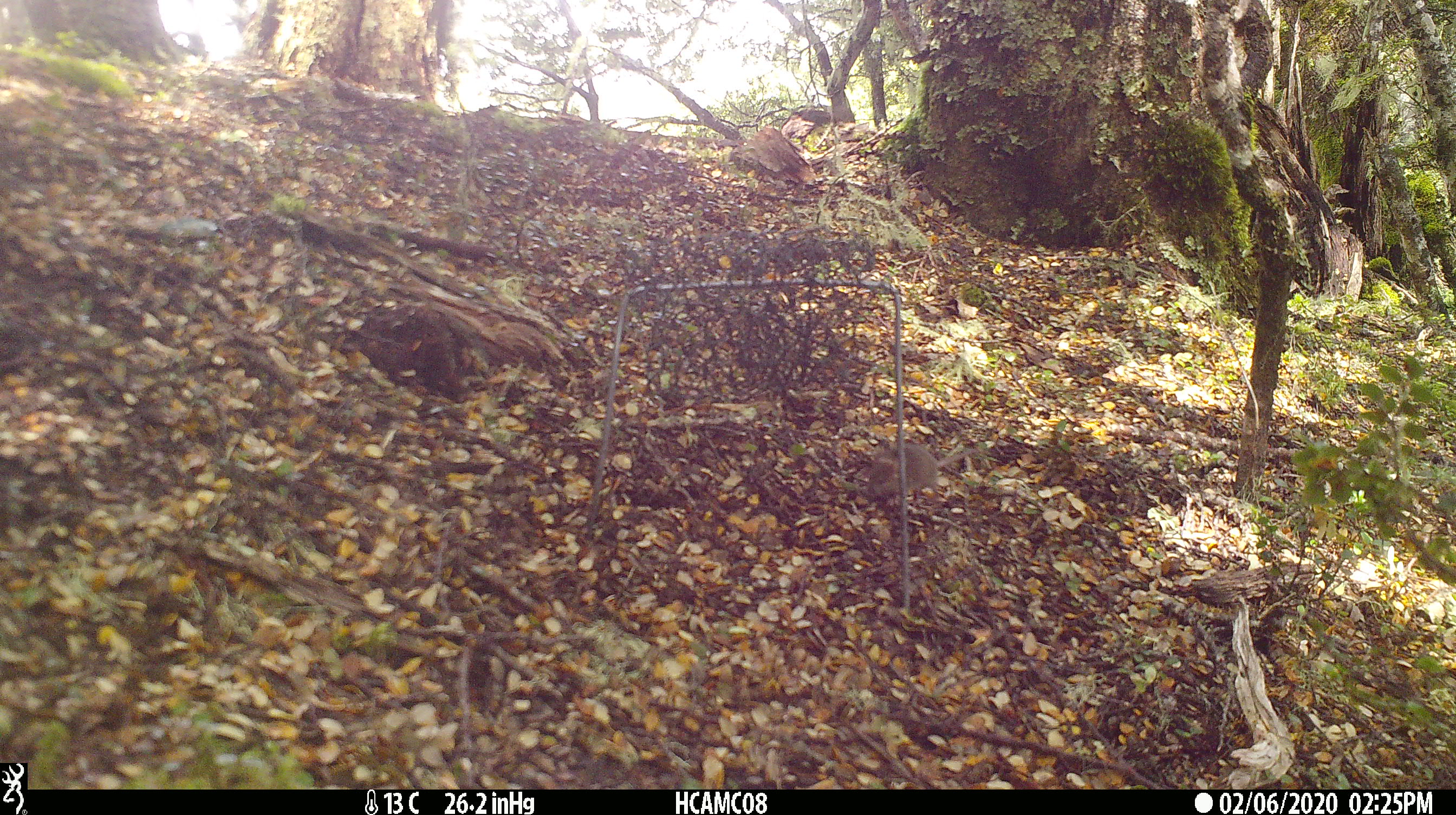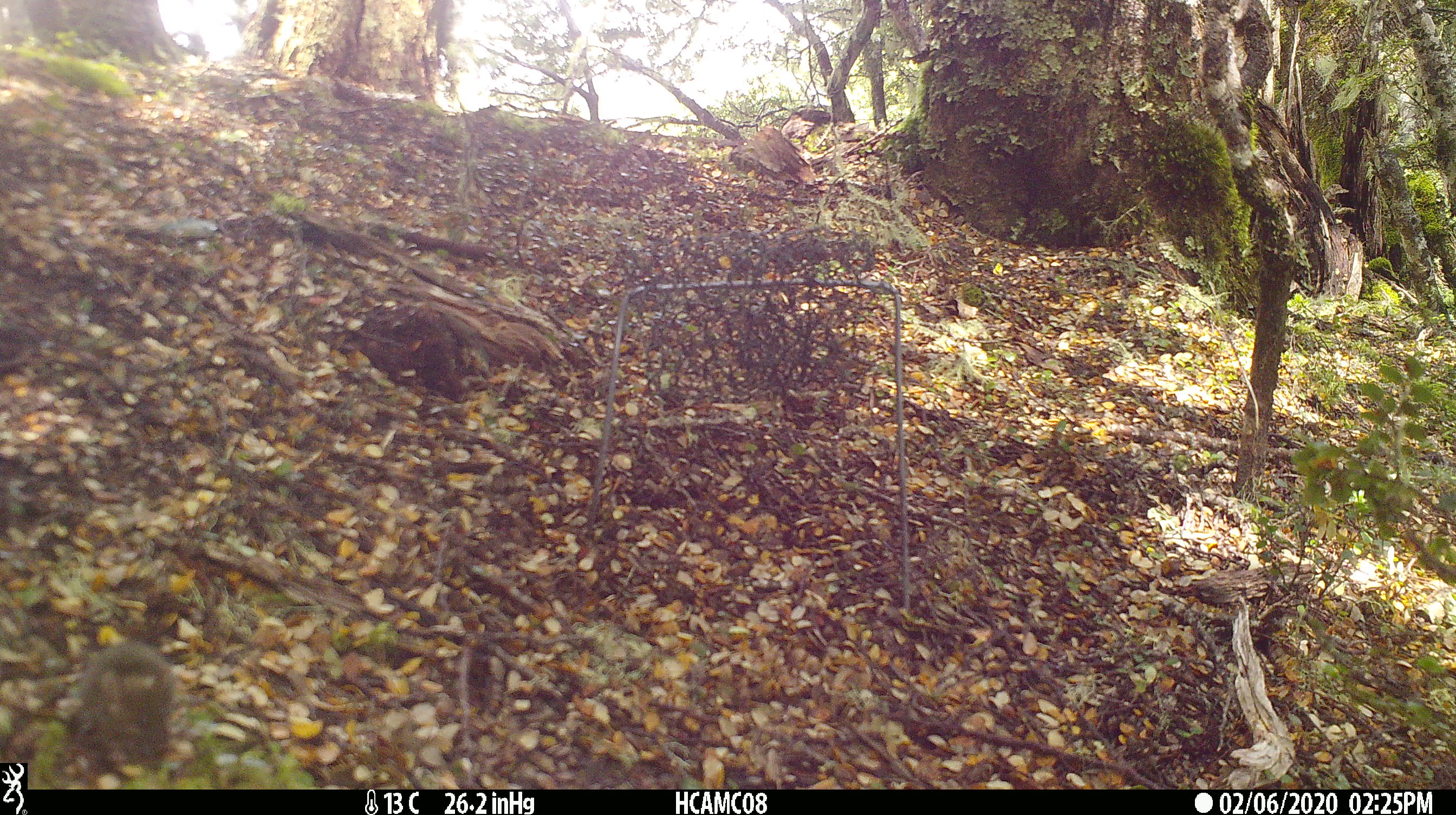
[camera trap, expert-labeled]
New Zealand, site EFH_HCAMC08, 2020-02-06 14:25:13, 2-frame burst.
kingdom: Animalia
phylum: Chordata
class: Mammalia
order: Rodentia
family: Muridae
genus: Mus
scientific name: Mus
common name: mouse